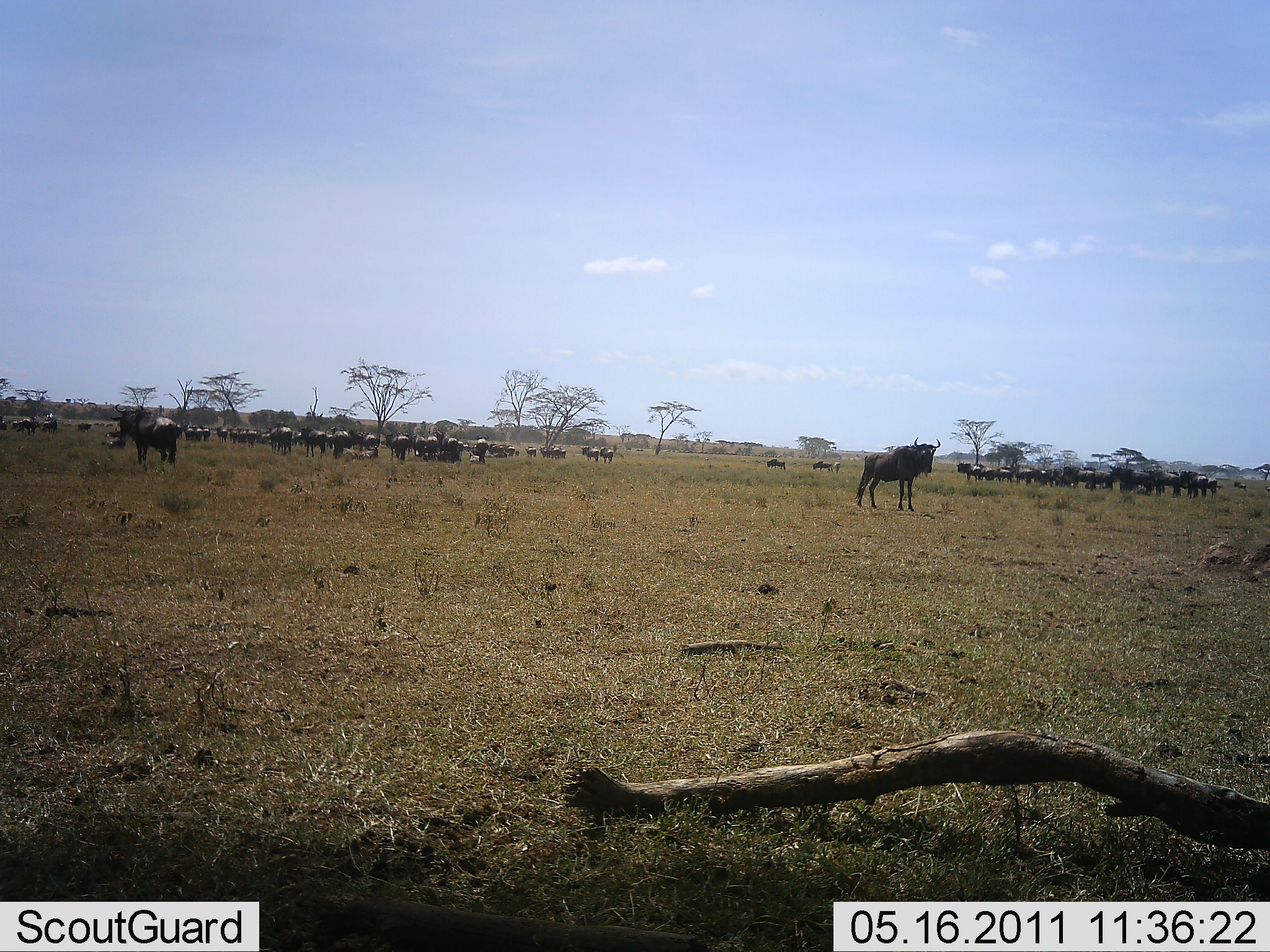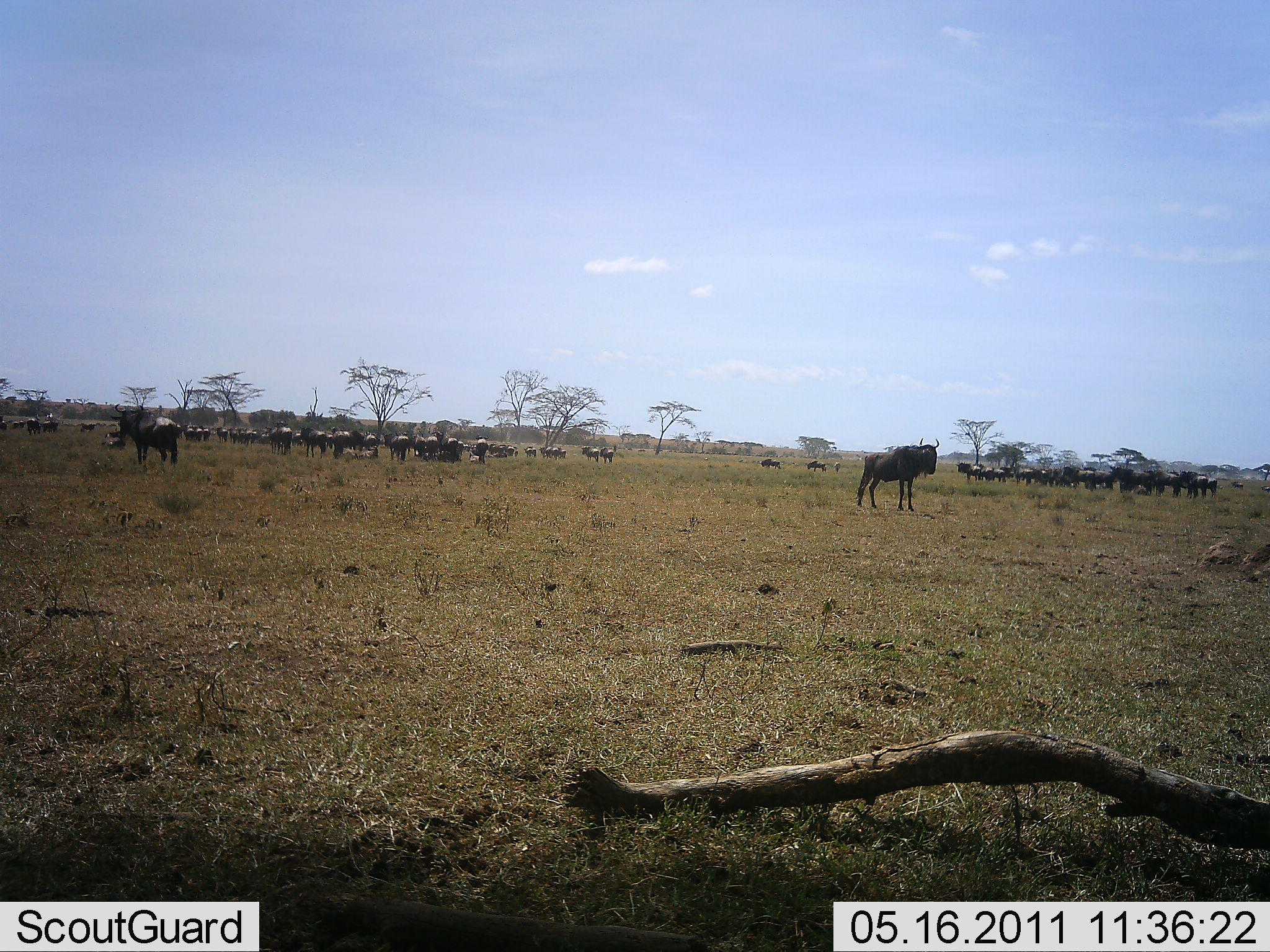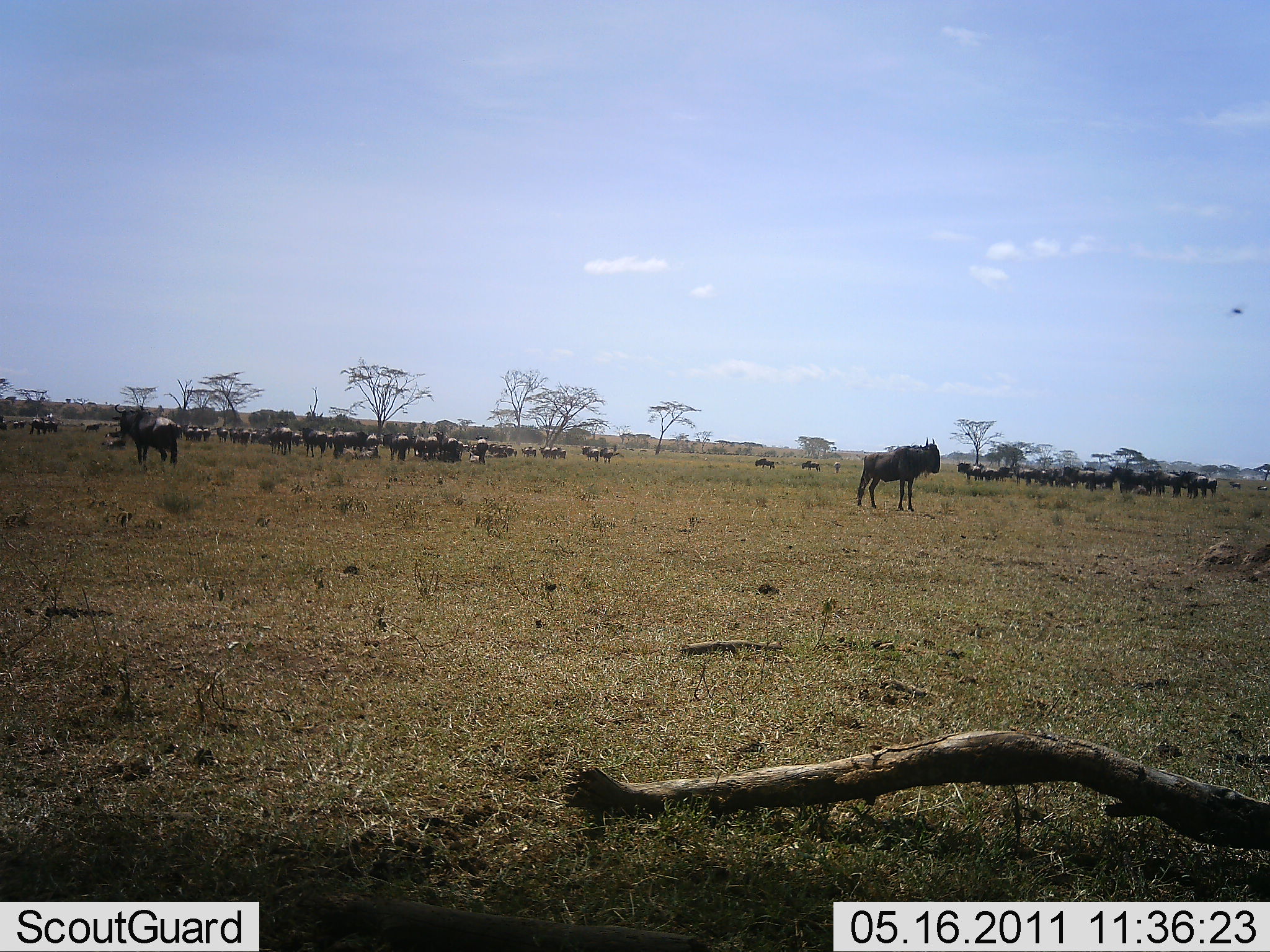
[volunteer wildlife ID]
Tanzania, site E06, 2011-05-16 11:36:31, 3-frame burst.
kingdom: Animalia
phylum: Chordata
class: Mammalia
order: Artiodactyla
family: Bovidae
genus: Connochaetes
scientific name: Connochaetes taurinus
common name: blue wildebeest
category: wildebeest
Wildebeest (blue wildebeest) (Connochaetes taurinus), count 51+. Behavior (volunteer vote fractions): standing 92%, resting 25%, moving 42%, interacting 8%. Young present (vote fraction): 8%. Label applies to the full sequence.